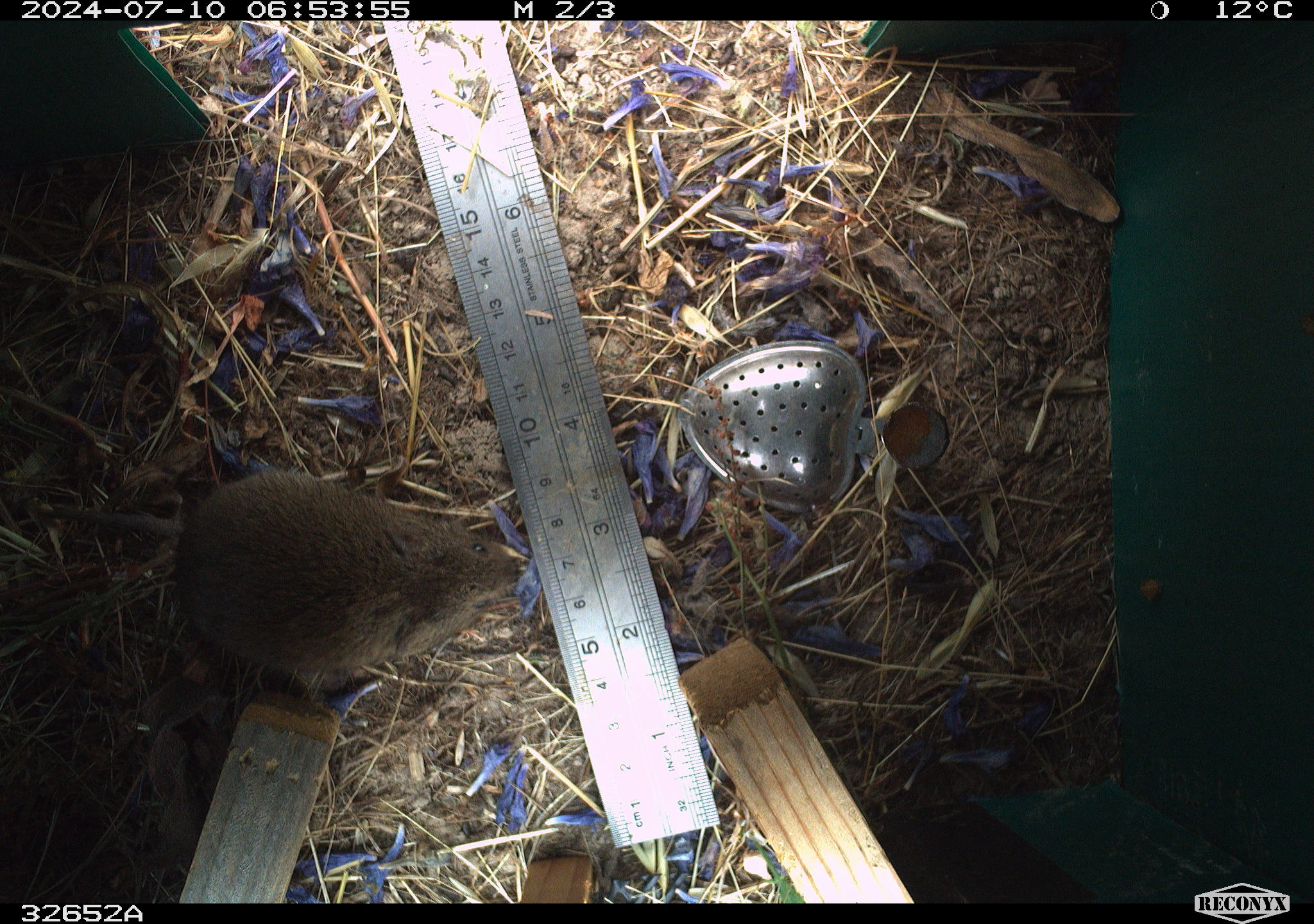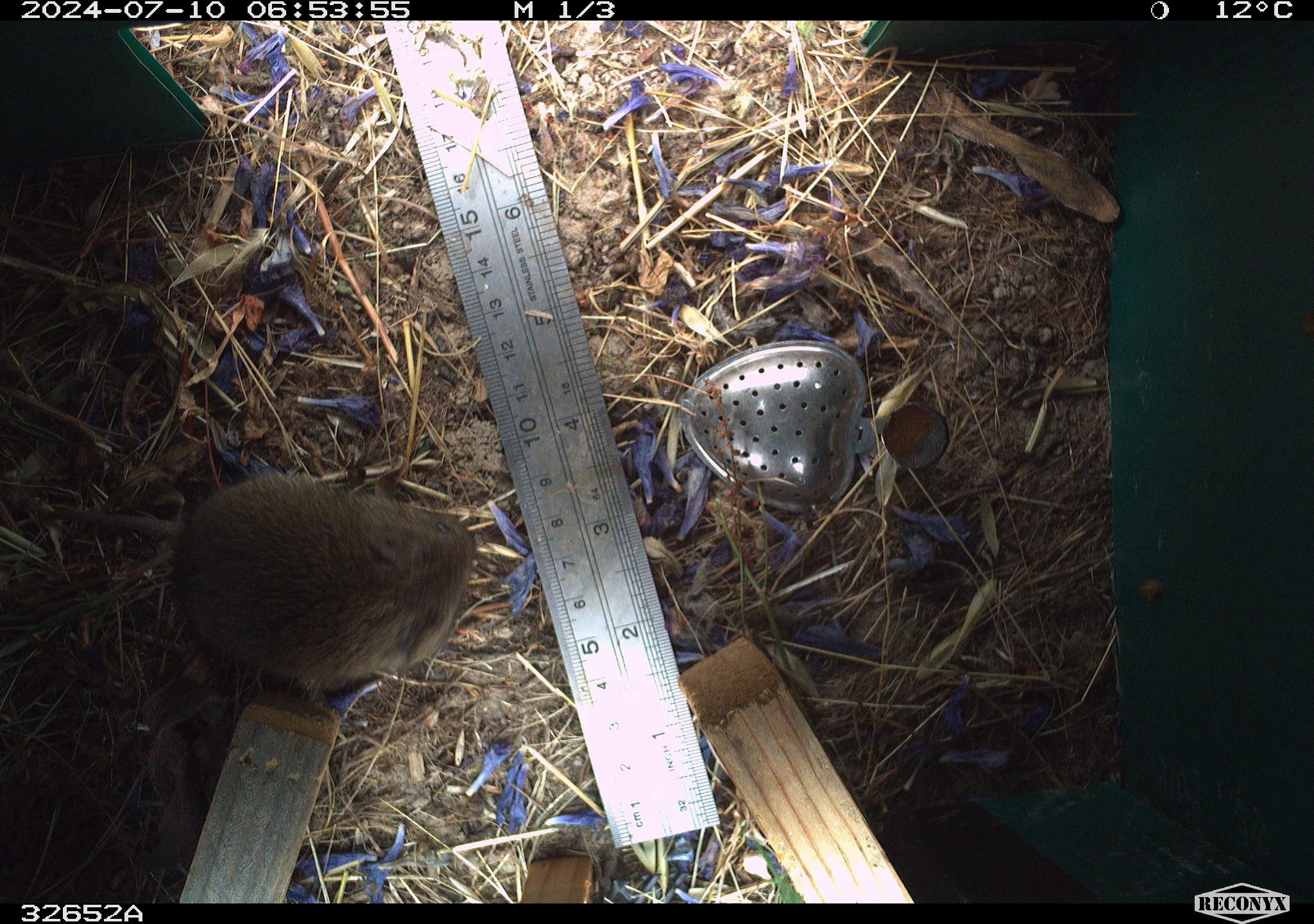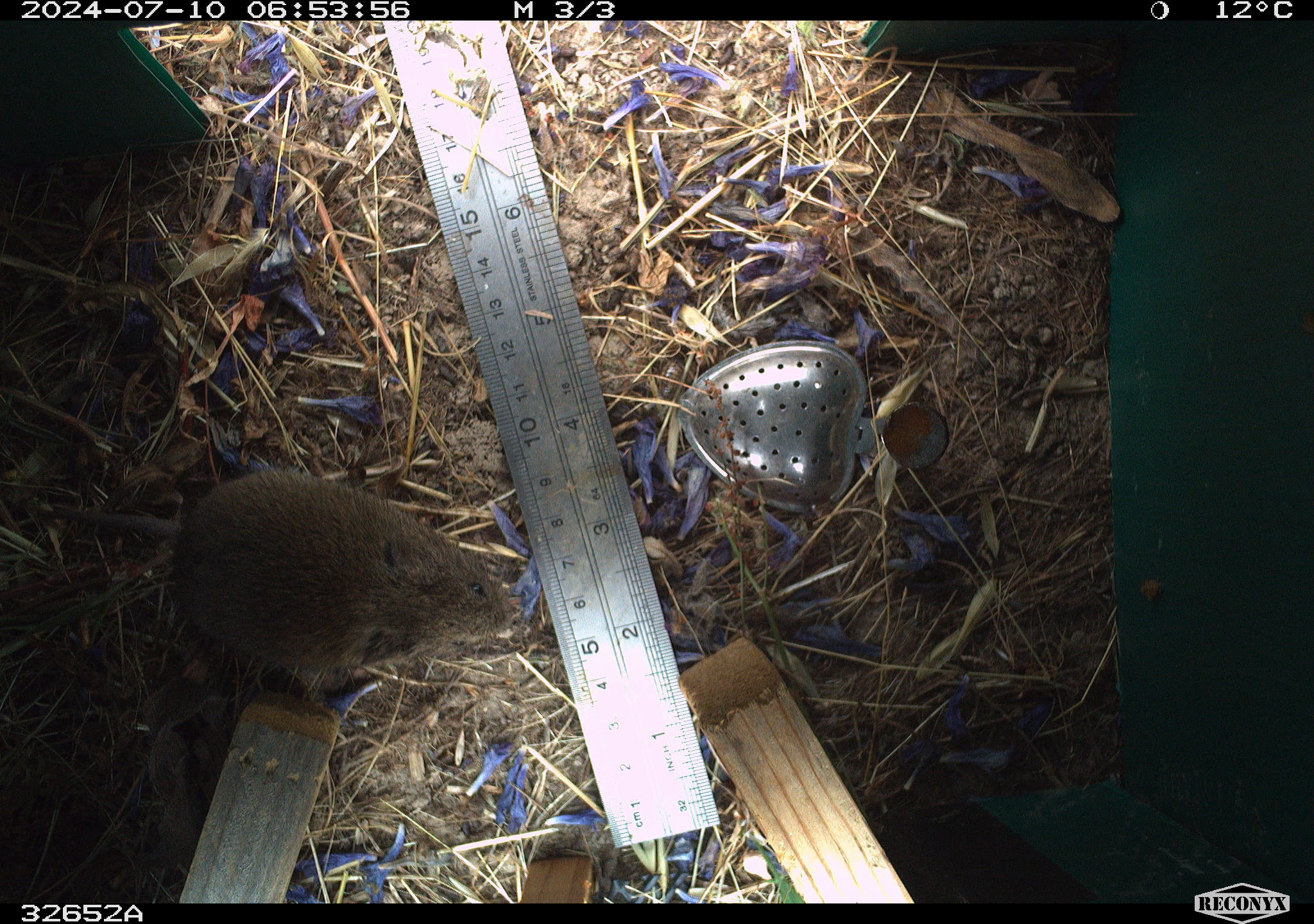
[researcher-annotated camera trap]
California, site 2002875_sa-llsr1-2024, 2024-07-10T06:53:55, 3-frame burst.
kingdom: Animalia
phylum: Chordata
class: Mammalia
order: Rodentia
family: Cricetidae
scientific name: Arvicolinae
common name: voles, lemmings, and muskrats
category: arvicolinae subfamily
Arvicolinae subfamily (voles, lemmings, and muskrats) (Arvicolinae).